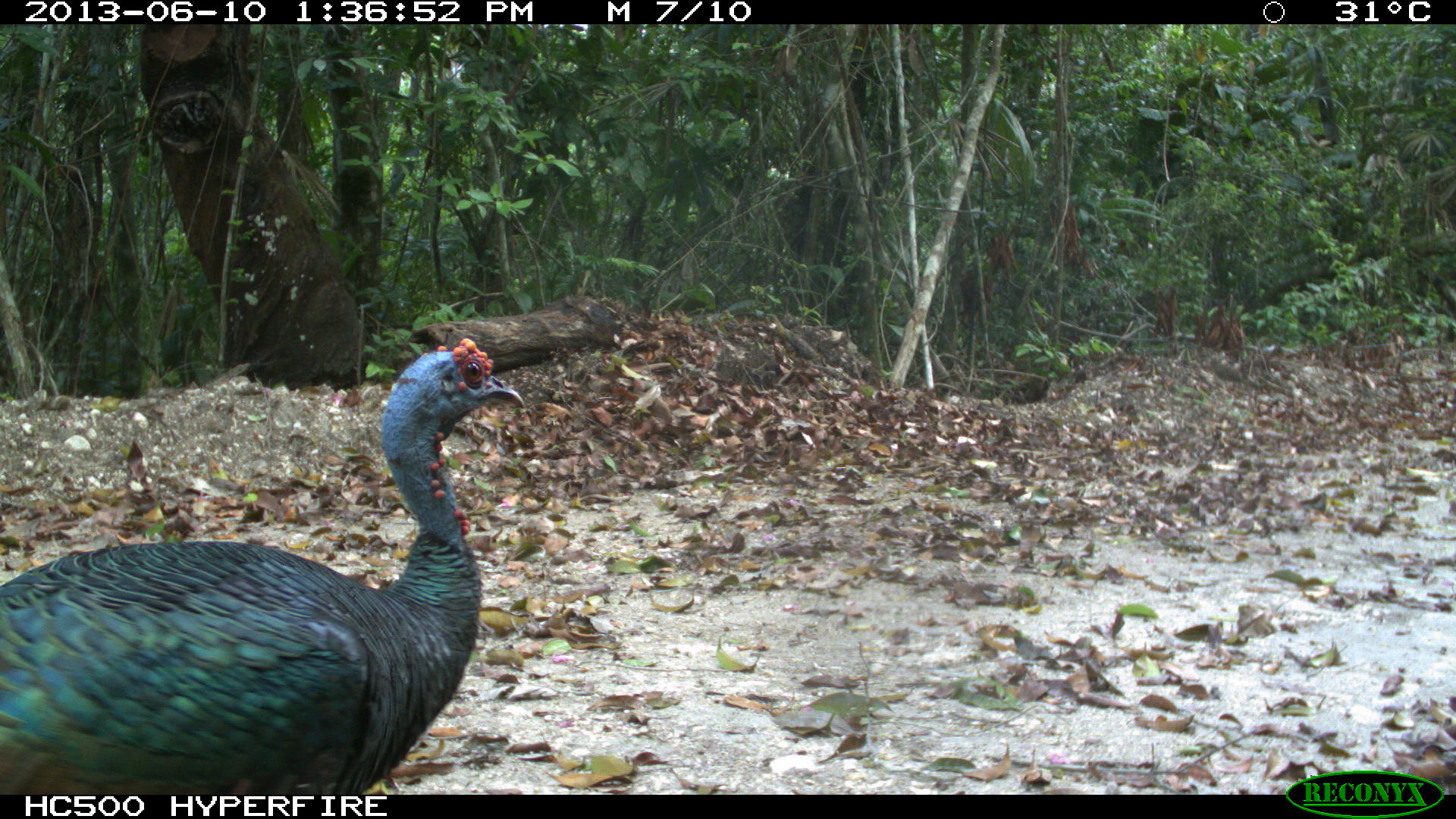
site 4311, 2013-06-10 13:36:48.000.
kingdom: Animalia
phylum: Chordata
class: Aves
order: Galliformes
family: Phasianidae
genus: Meleagris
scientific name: Meleagris ocellata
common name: ocellated turkey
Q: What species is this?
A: Meleagris ocellata (ocellated turkey).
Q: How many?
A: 1.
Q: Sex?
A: Male.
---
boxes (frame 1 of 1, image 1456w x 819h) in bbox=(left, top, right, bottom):
meleagris ocellata: bbox=(0, 336, 527, 788)